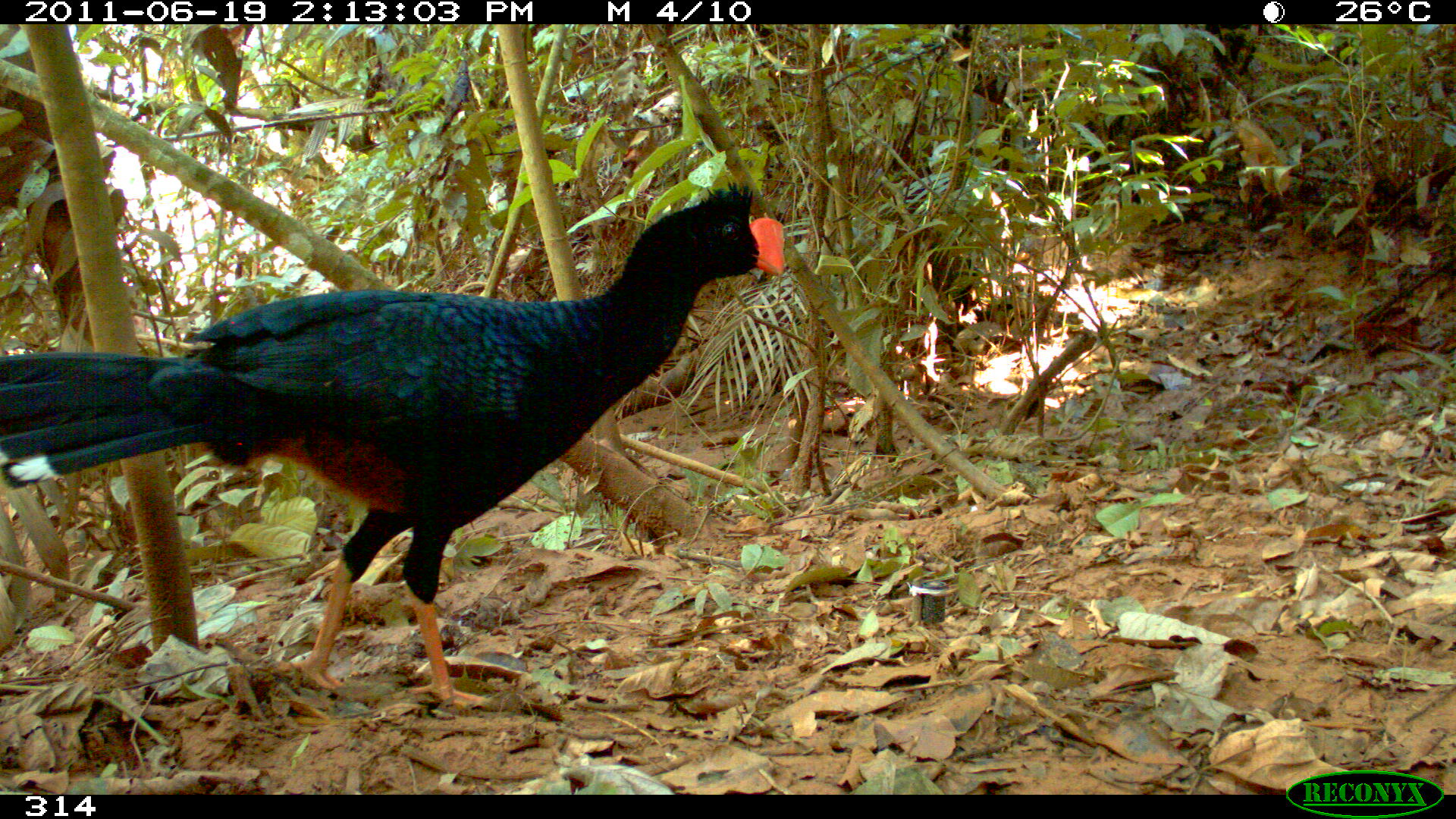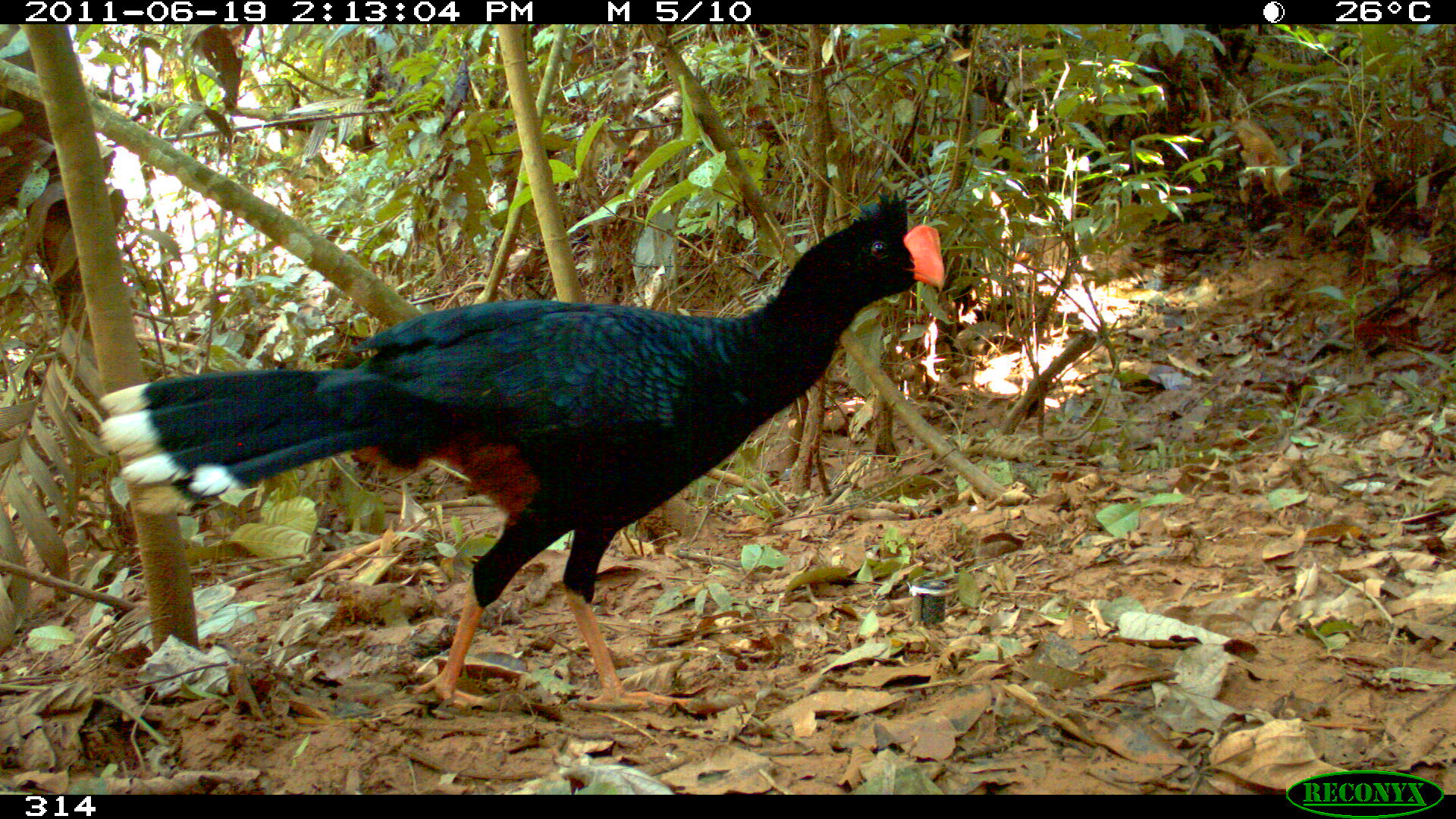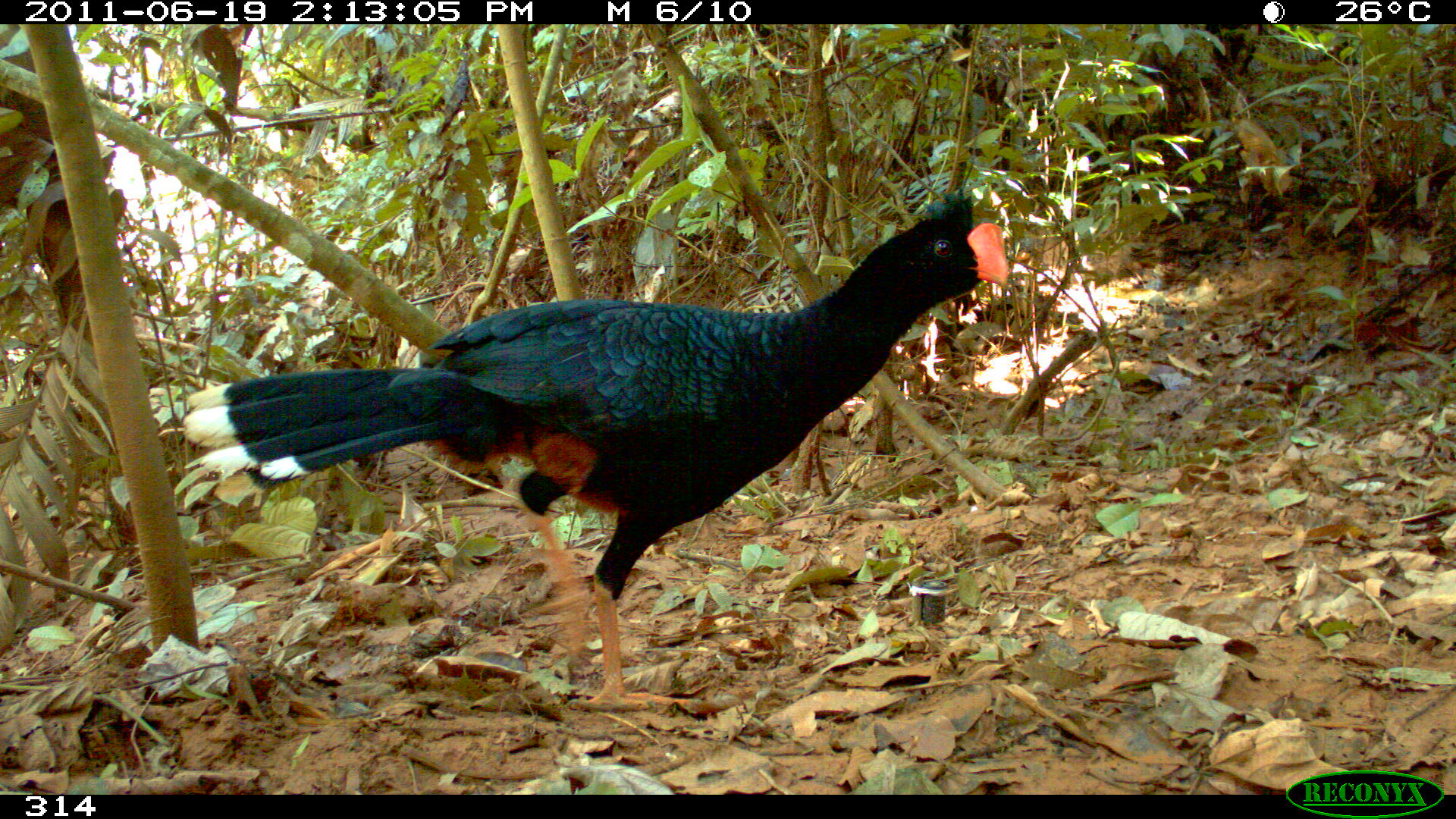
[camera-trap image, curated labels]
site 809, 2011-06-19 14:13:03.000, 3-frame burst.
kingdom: Animalia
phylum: Chordata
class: Aves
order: Galliformes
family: Cracidae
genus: Mitu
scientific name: Mitu tuberosum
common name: razor-billed curassow